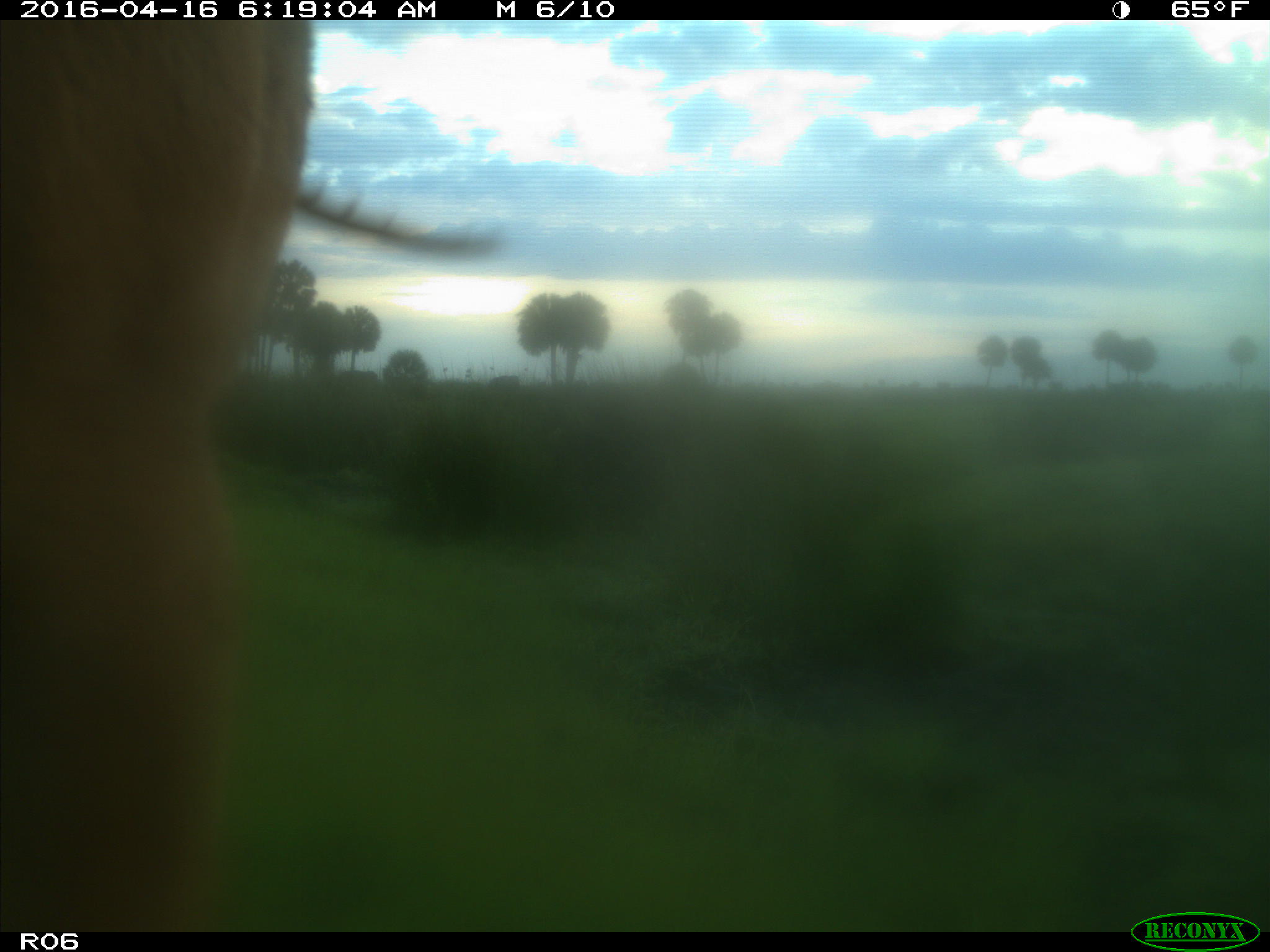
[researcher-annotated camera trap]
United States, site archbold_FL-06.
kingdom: Animalia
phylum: Chordata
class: Mammalia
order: Artiodactyla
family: Bovidae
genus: Bos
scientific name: Bos taurus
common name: domestic cow